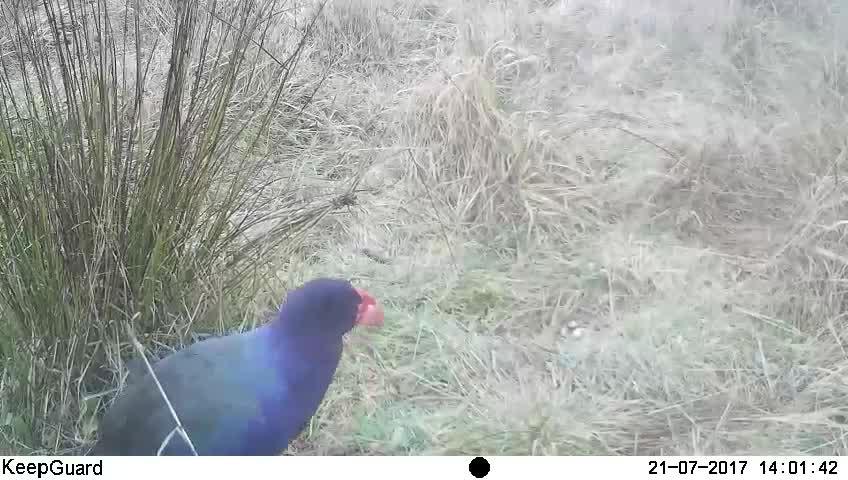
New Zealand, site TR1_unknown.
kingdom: Animalia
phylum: Chordata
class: Aves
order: Gruiformes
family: Rallidae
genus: Porphyrio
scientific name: Porphyrio mantelli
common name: takahe